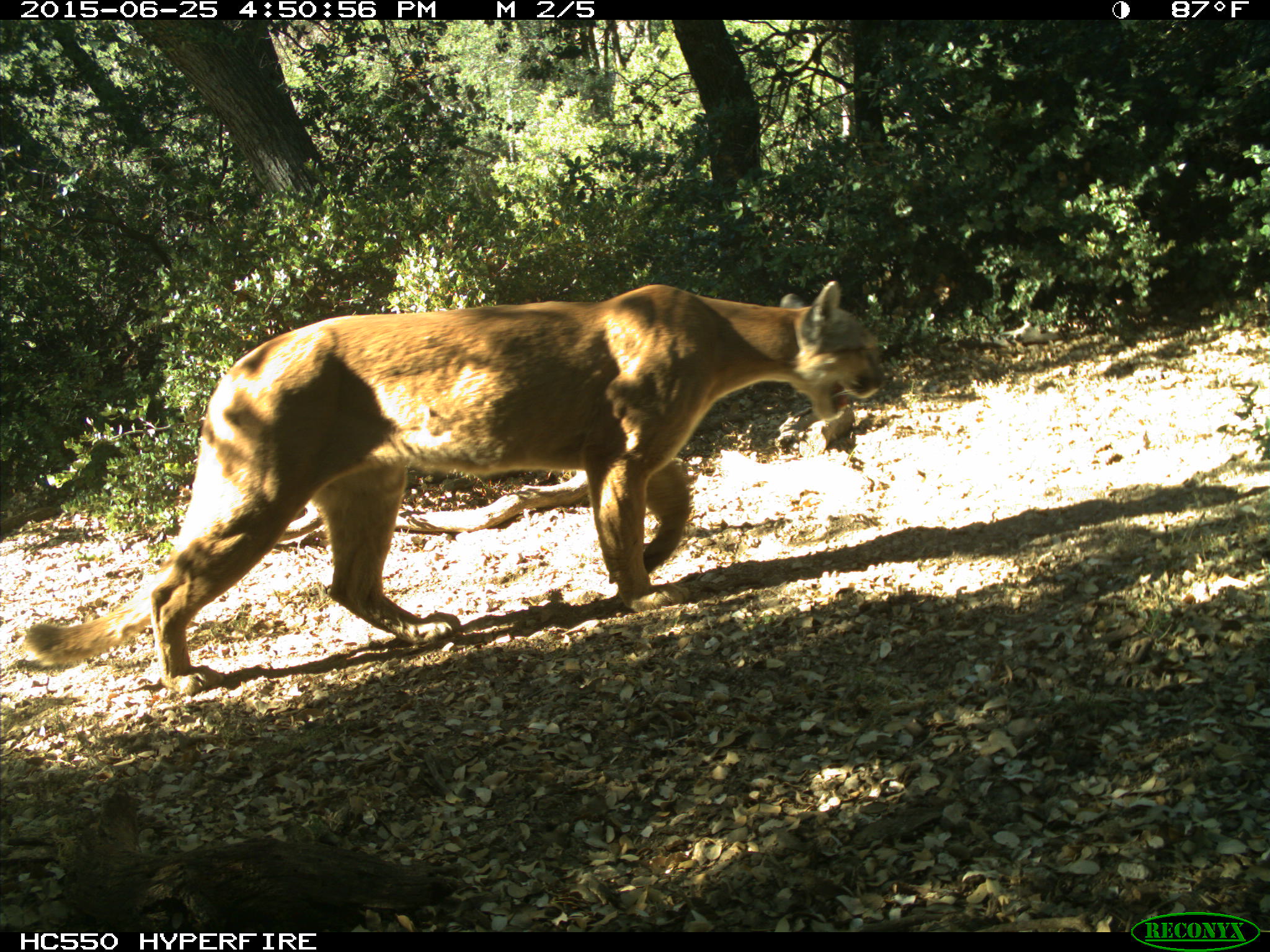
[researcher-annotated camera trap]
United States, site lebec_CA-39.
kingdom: Animalia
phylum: Chordata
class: Mammalia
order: Carnivora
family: Felidae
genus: Puma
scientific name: Puma concolor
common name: mountain lion